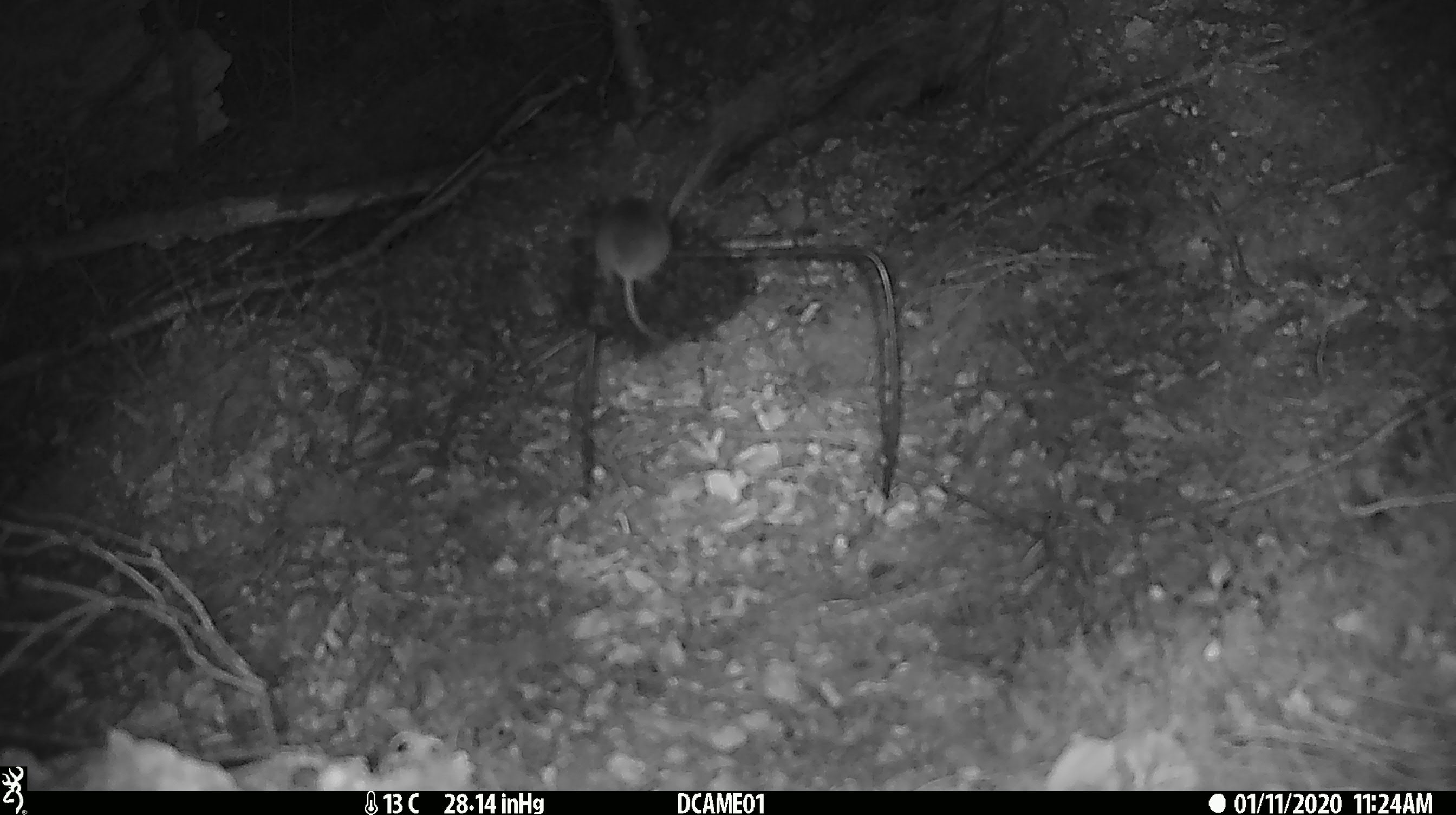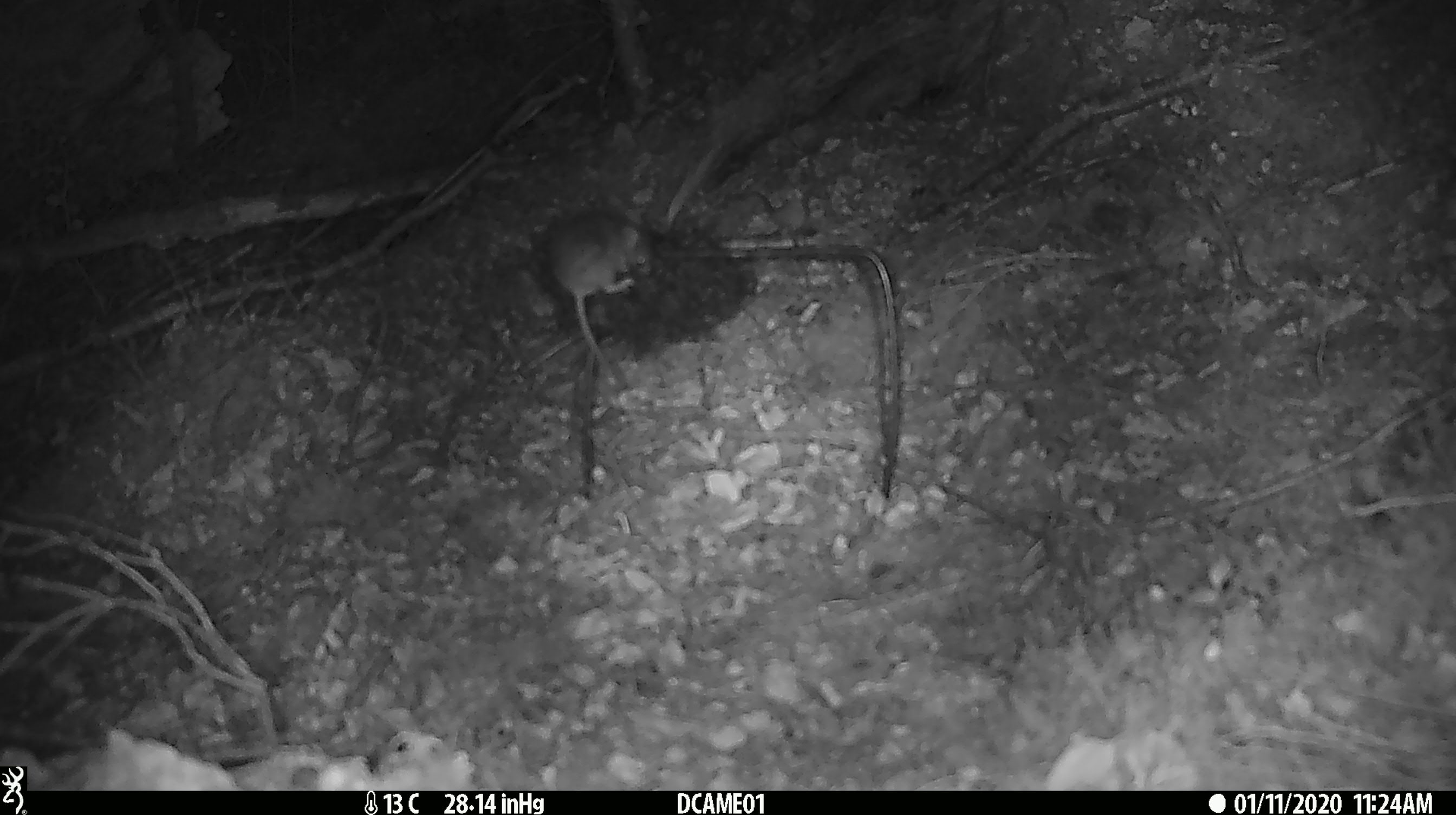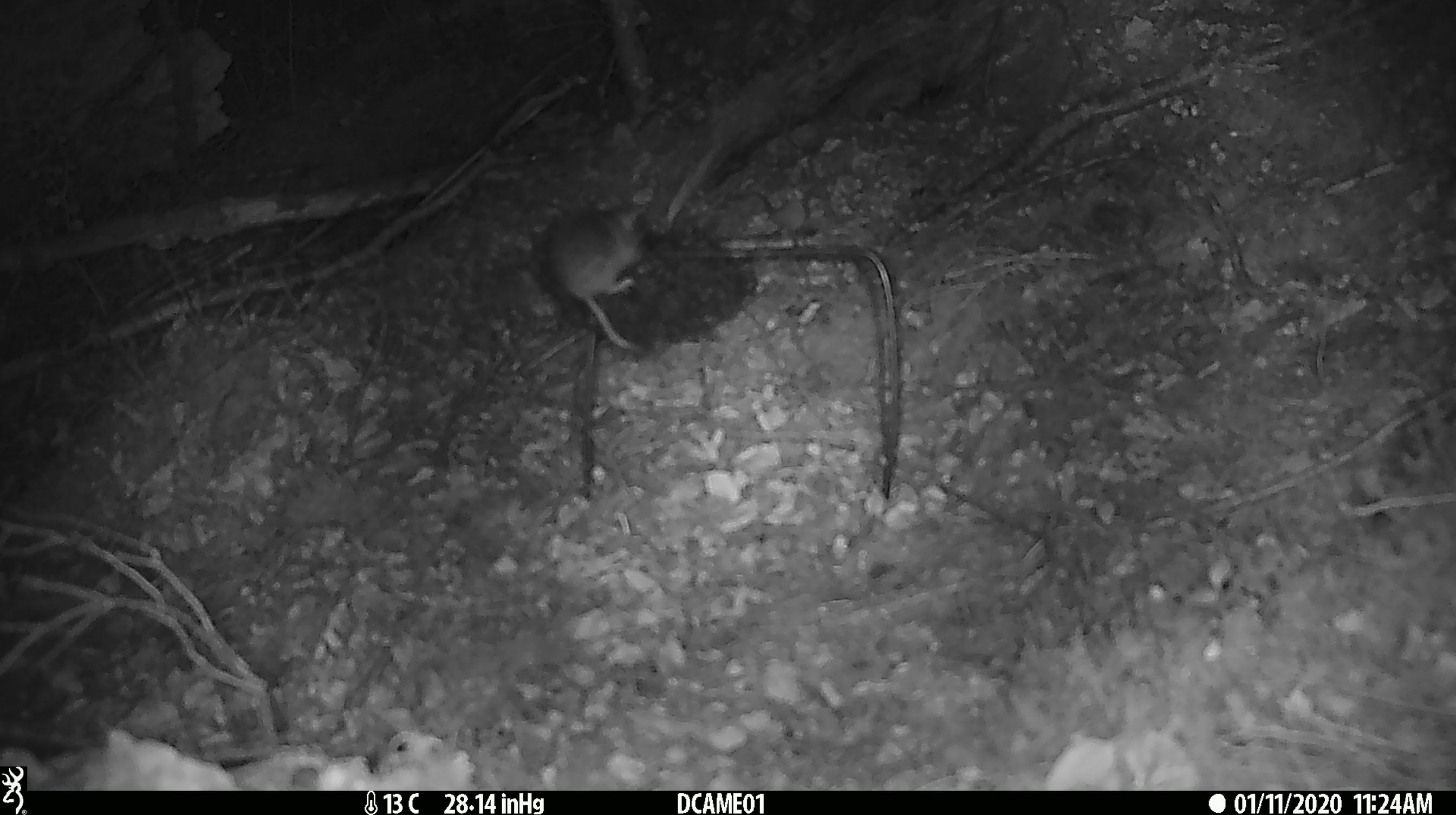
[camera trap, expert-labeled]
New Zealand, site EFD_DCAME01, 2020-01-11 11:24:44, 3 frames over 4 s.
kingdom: Animalia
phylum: Chordata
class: Mammalia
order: Rodentia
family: Muridae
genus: Mus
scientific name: Mus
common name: mouse